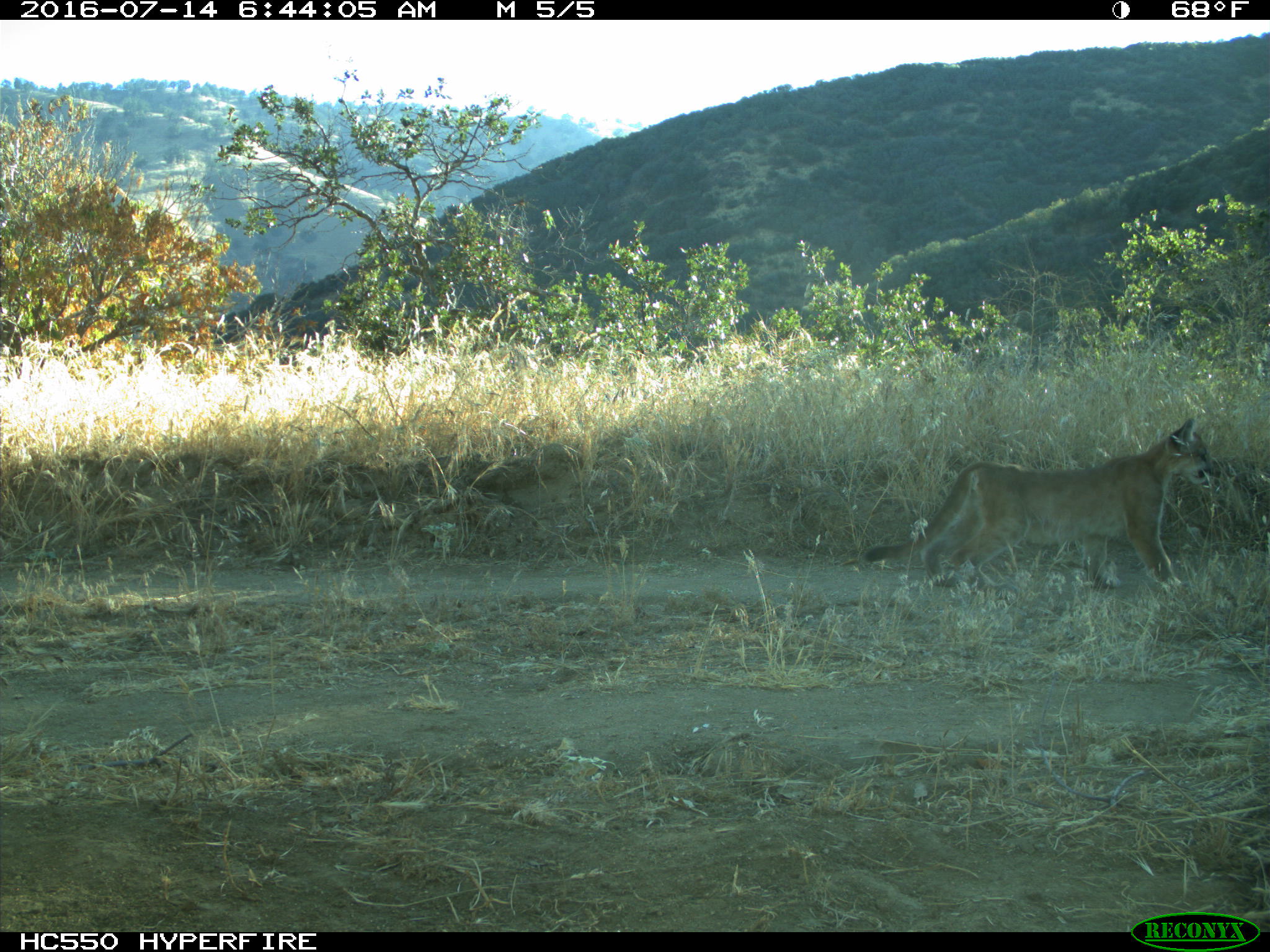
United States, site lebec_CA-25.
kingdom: Animalia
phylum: Chordata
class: Mammalia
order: Carnivora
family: Felidae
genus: Puma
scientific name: Puma concolor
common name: mountain lion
Puma concolor (mountain lion).